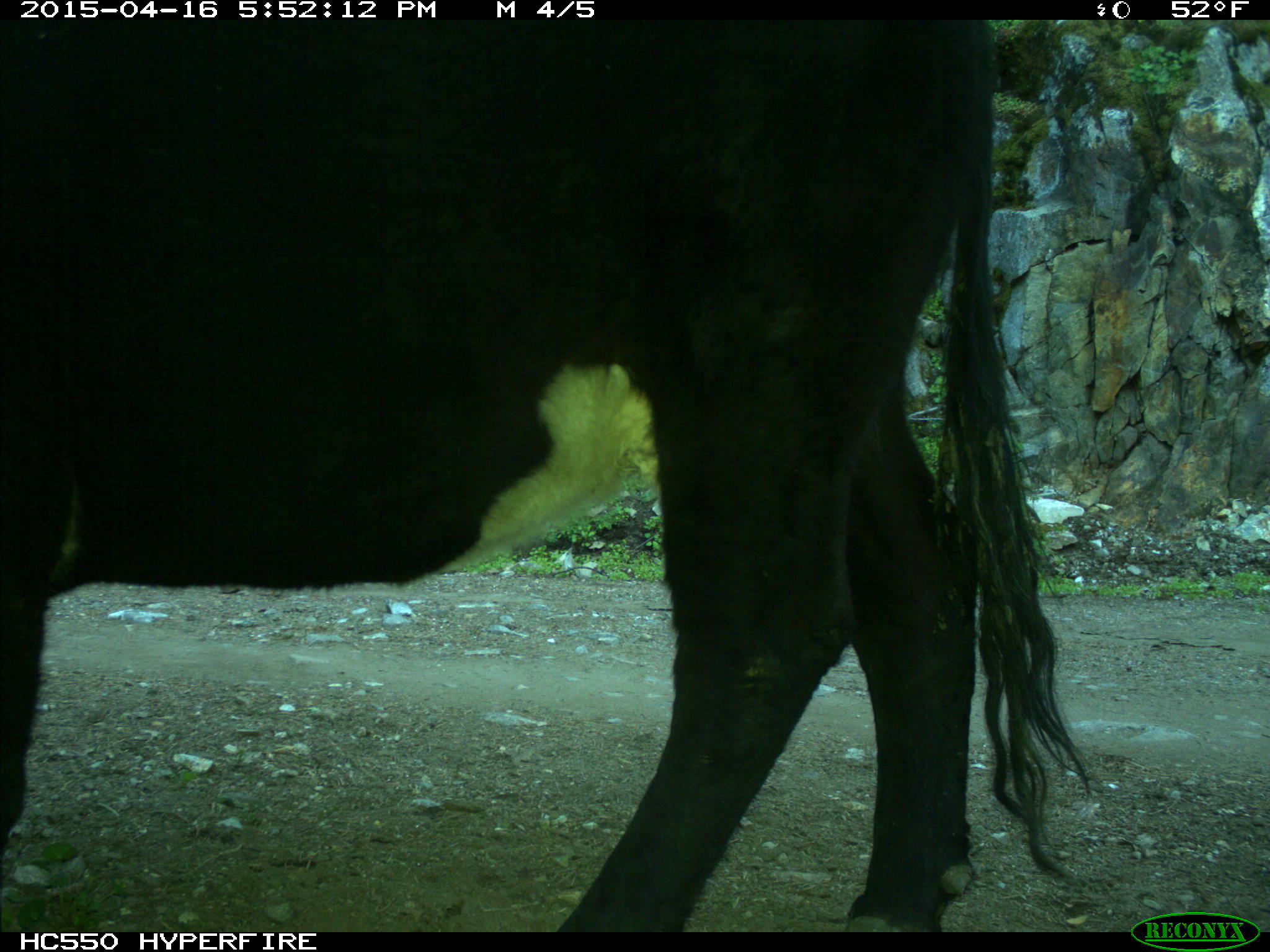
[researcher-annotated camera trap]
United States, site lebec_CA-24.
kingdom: Animalia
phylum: Chordata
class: Mammalia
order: Artiodactyla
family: Bovidae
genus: Bos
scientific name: Bos taurus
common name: domestic cow